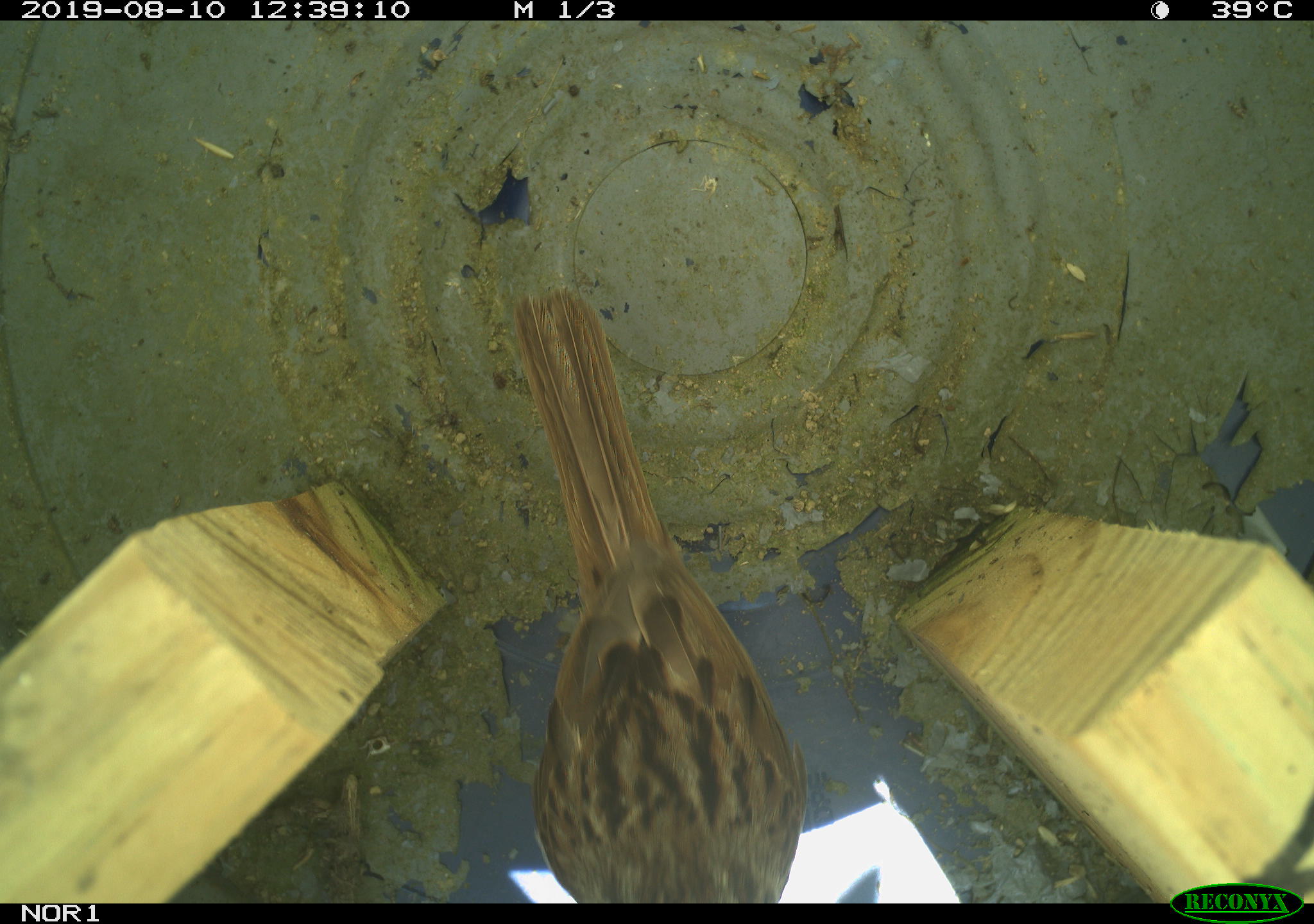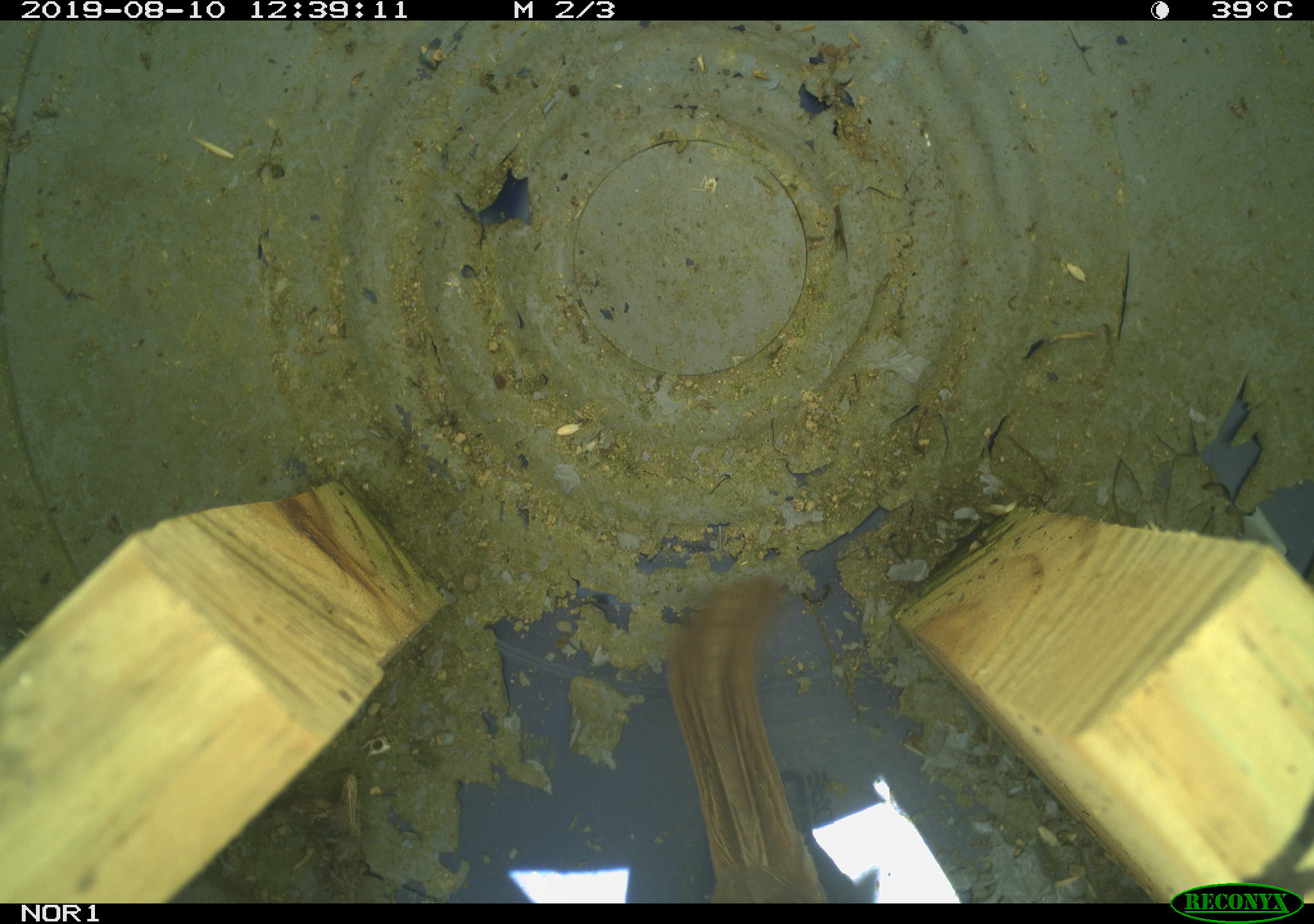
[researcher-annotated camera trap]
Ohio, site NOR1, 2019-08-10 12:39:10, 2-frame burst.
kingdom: Animalia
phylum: Chordata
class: Aves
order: Passeriformes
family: Passerellidae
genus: Melospiza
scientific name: Melospiza melodia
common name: song sparrow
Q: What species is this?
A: Song sparrow (Melospiza melodia).